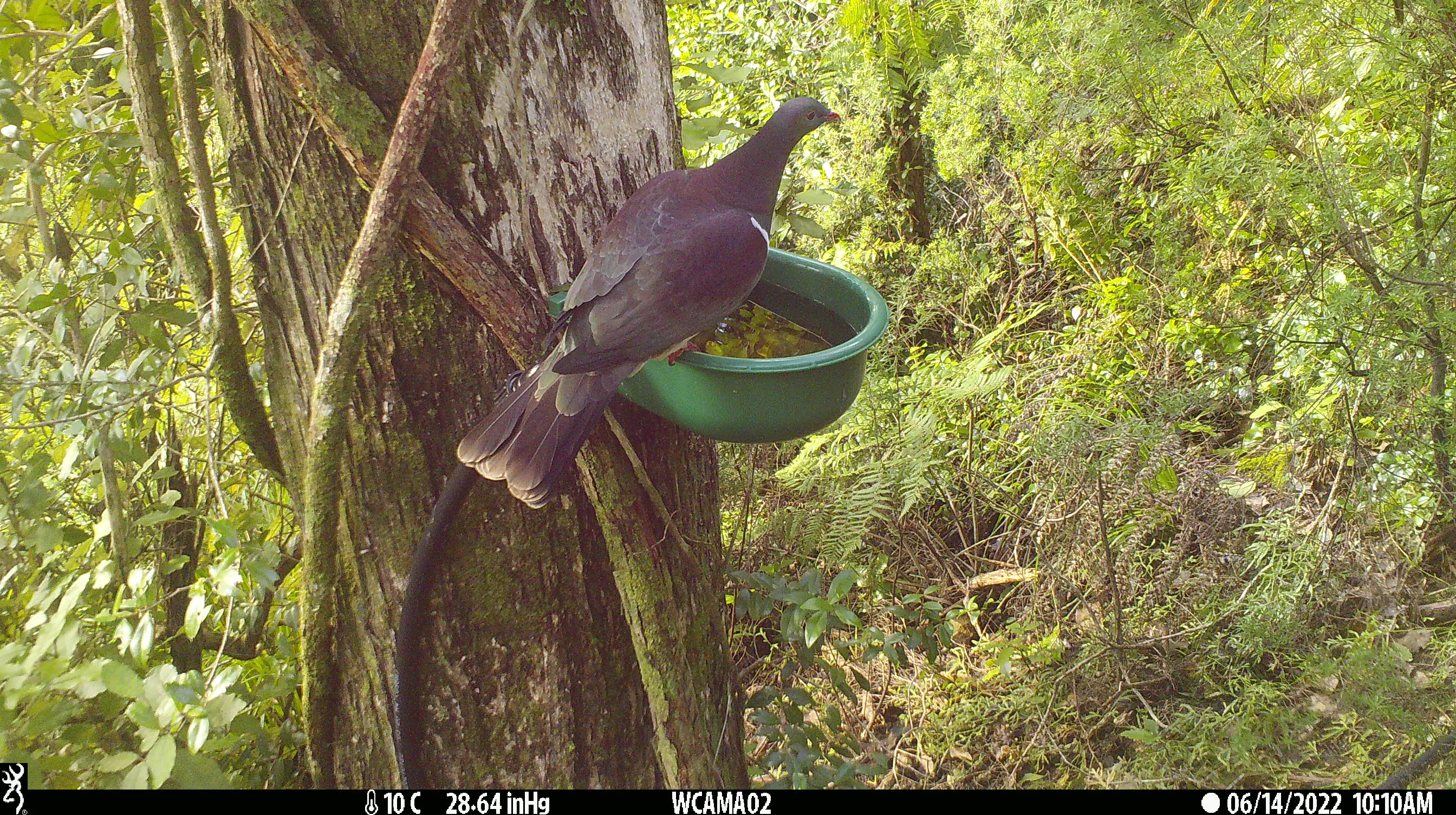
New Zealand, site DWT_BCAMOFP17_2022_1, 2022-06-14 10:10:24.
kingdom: Animalia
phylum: Chordata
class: Aves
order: Columbiformes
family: Columbidae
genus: Hemiphaga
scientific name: Hemiphaga novaeseelandiae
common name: new zealand pigeon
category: kereru